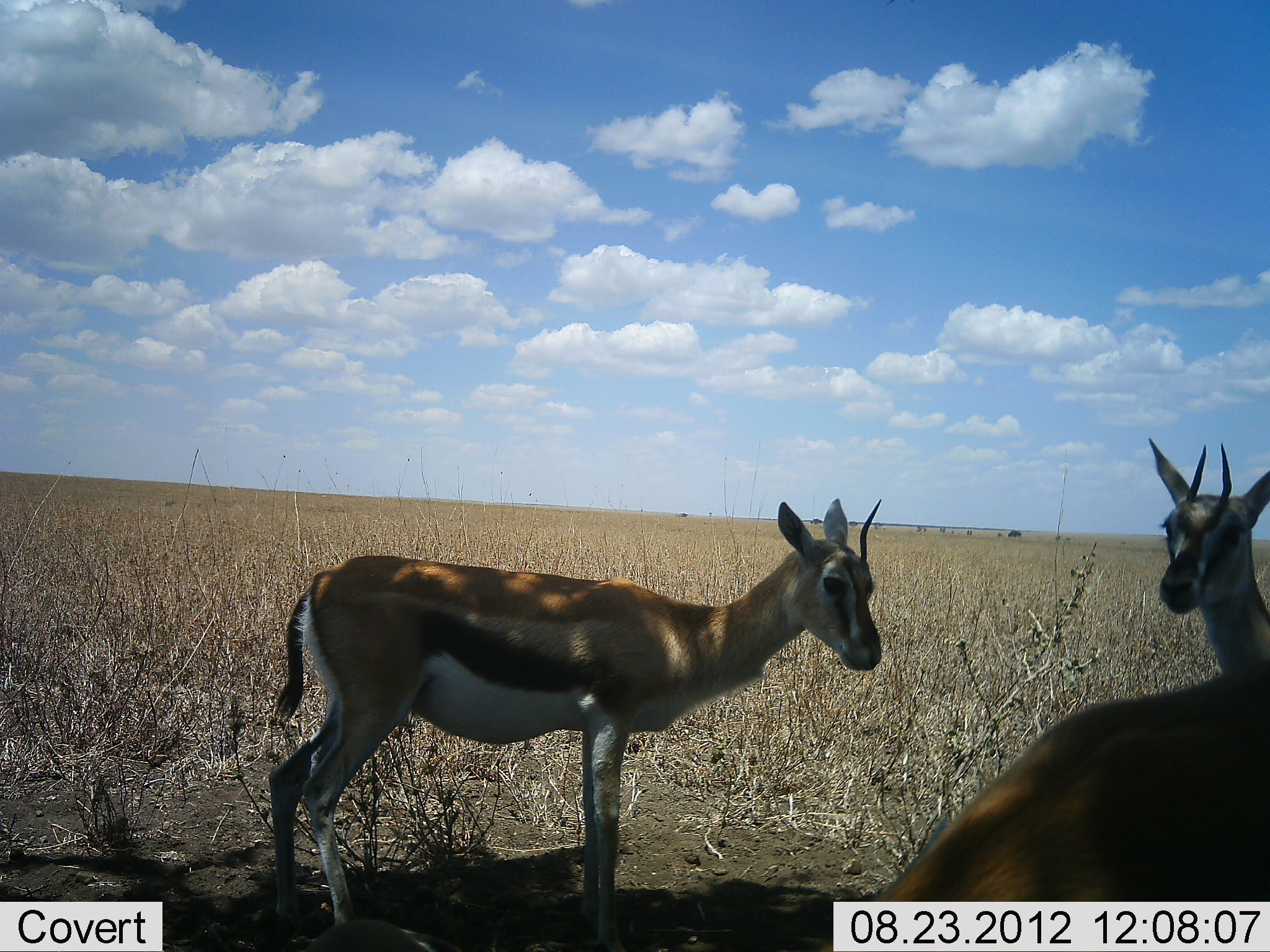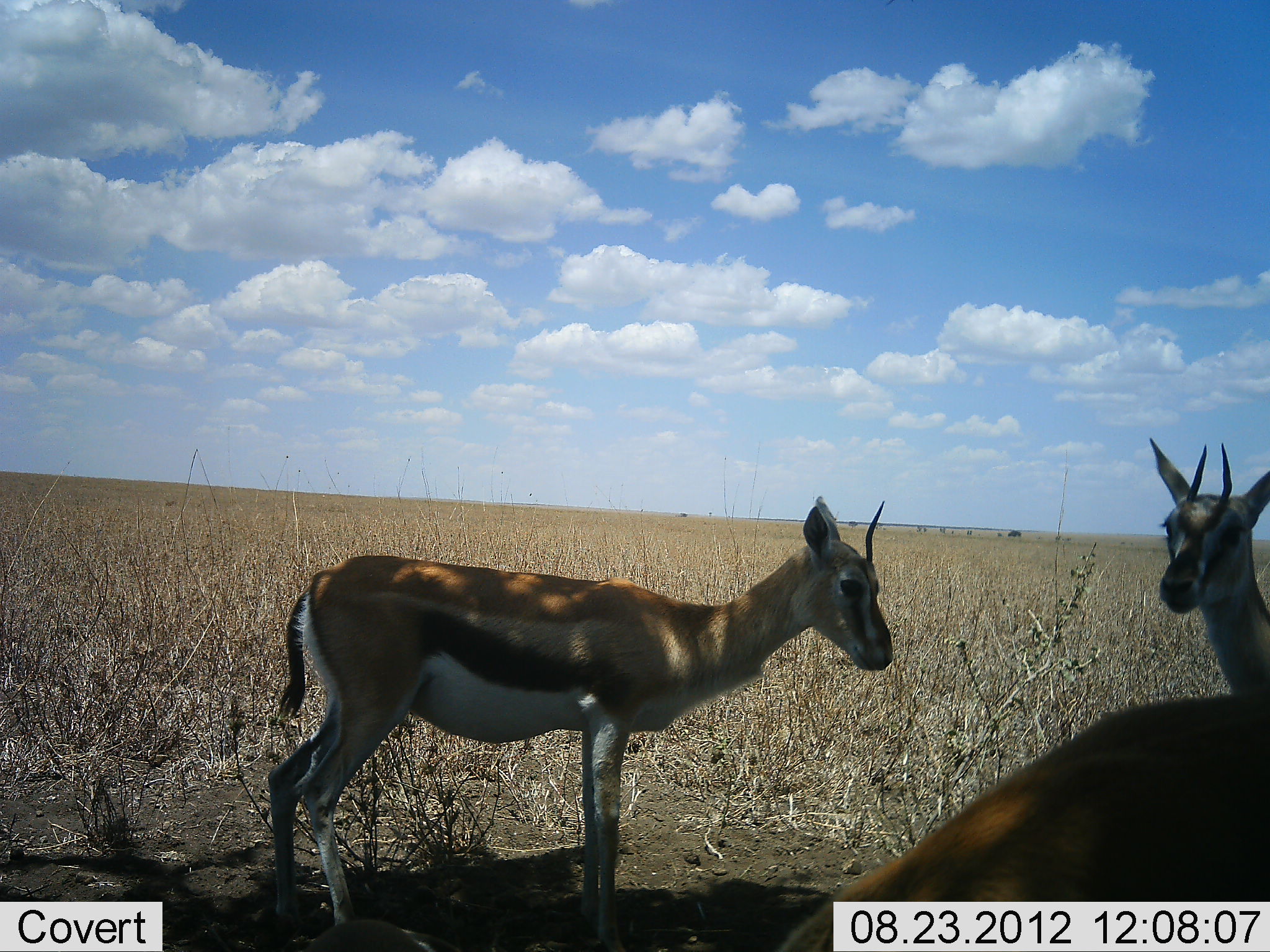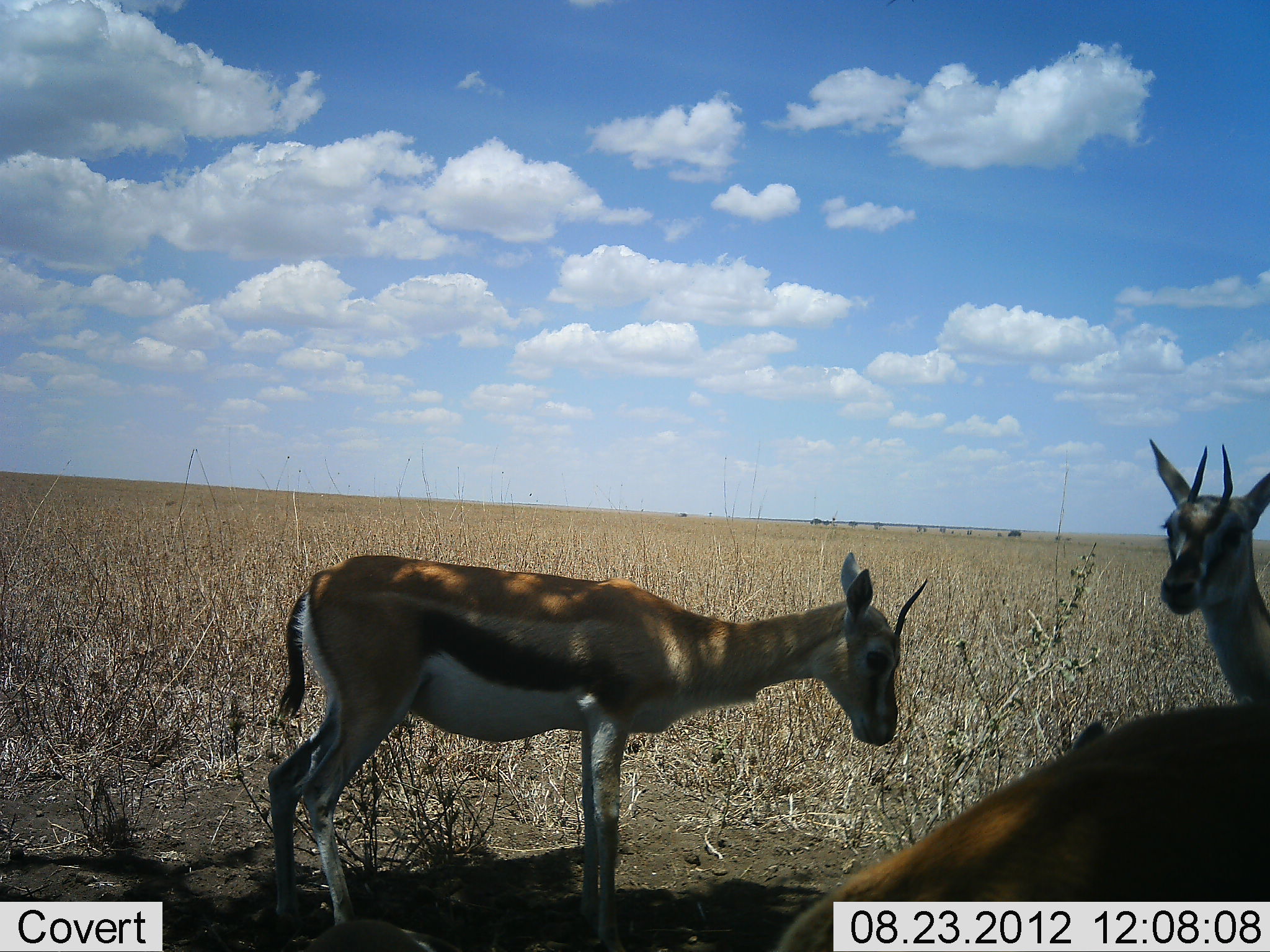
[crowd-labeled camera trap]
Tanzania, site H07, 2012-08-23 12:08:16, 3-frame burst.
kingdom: Animalia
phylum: Chordata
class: Mammalia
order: Artiodactyla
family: Bovidae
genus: Eudorcas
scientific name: Eudorcas thomsonii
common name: thomson's gazelle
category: gazellethomsons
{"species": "gazellethomsons (thomson's gazelle) (Eudorcas thomsonii)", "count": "3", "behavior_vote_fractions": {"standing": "90%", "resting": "10%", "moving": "0%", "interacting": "10%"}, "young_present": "0%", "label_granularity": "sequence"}